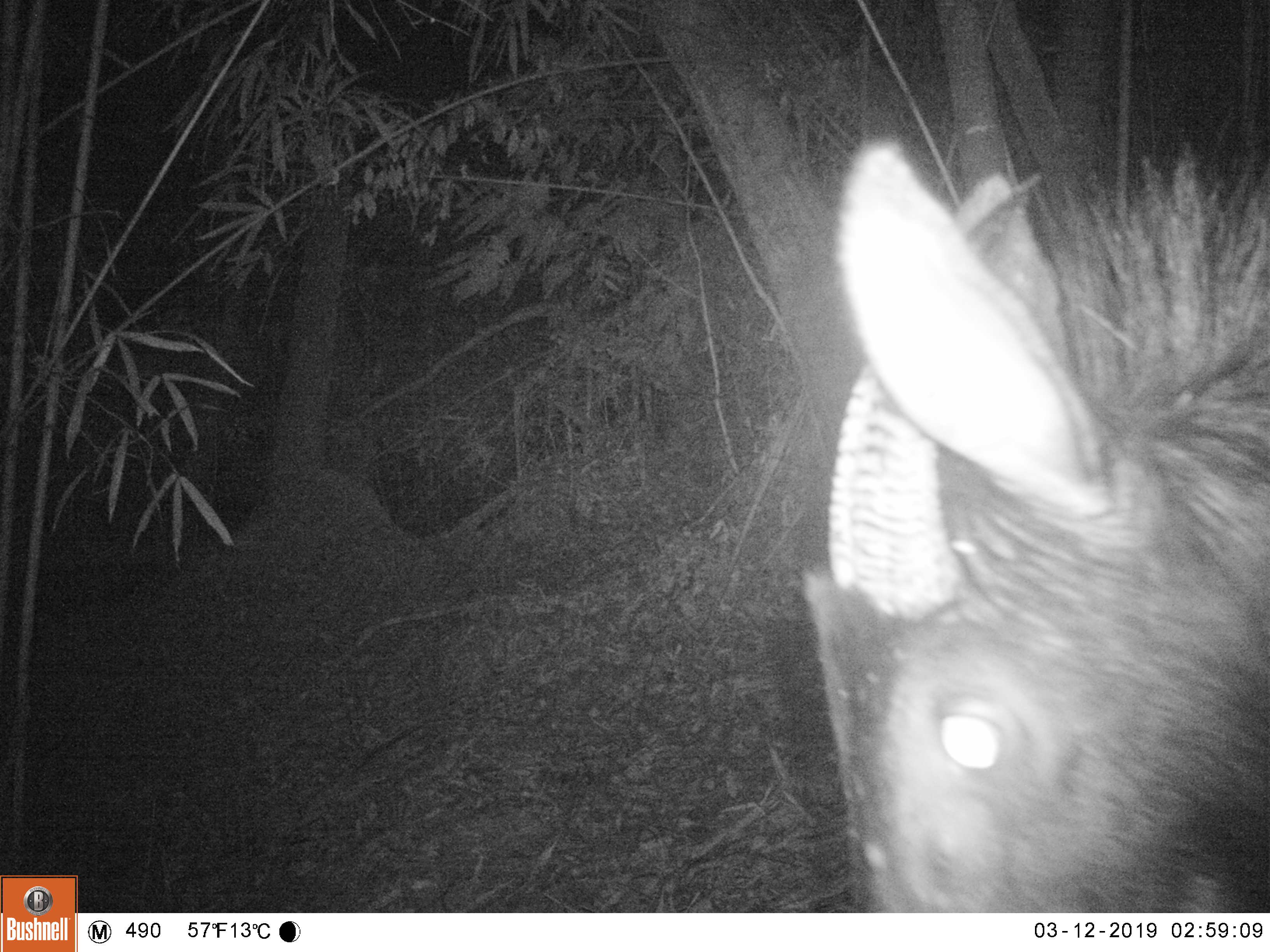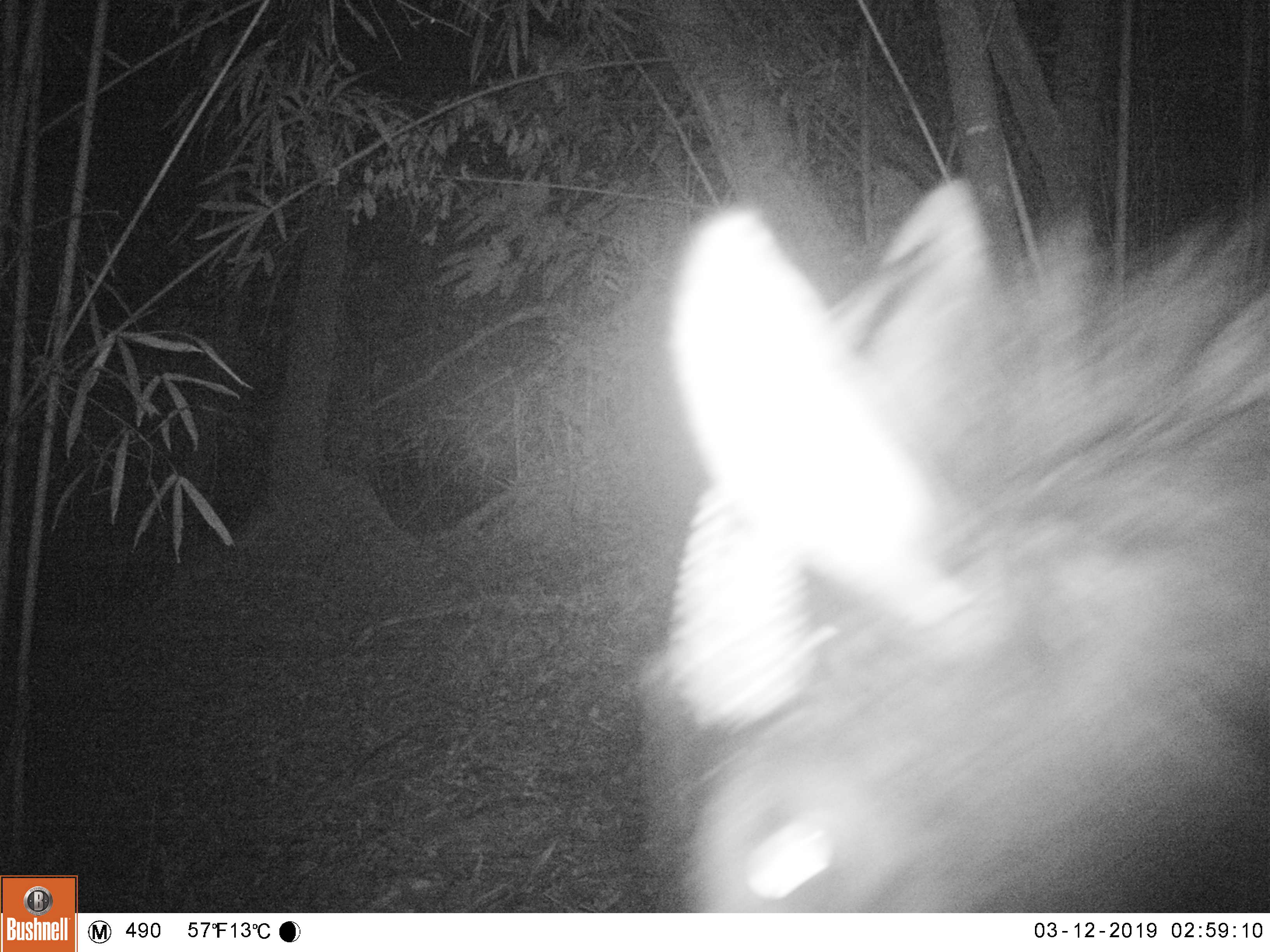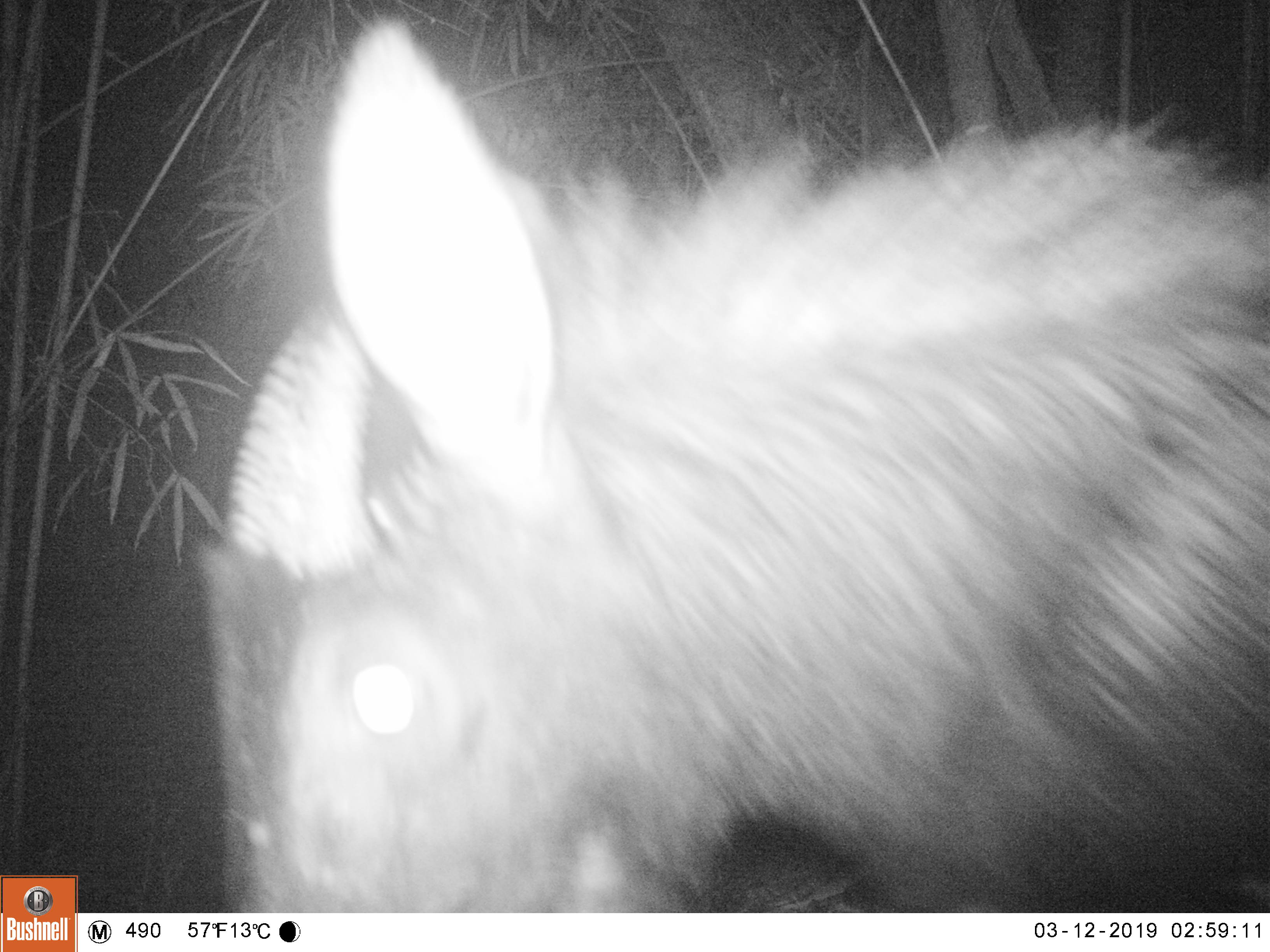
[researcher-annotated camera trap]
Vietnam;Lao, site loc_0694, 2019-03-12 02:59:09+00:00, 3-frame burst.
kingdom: Animalia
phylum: Chordata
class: Mammalia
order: Artiodactyla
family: Bovidae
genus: Capricornis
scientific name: Capricornis sumatraensis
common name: chinese serow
Chinese serow (Capricornis sumatraensis). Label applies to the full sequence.